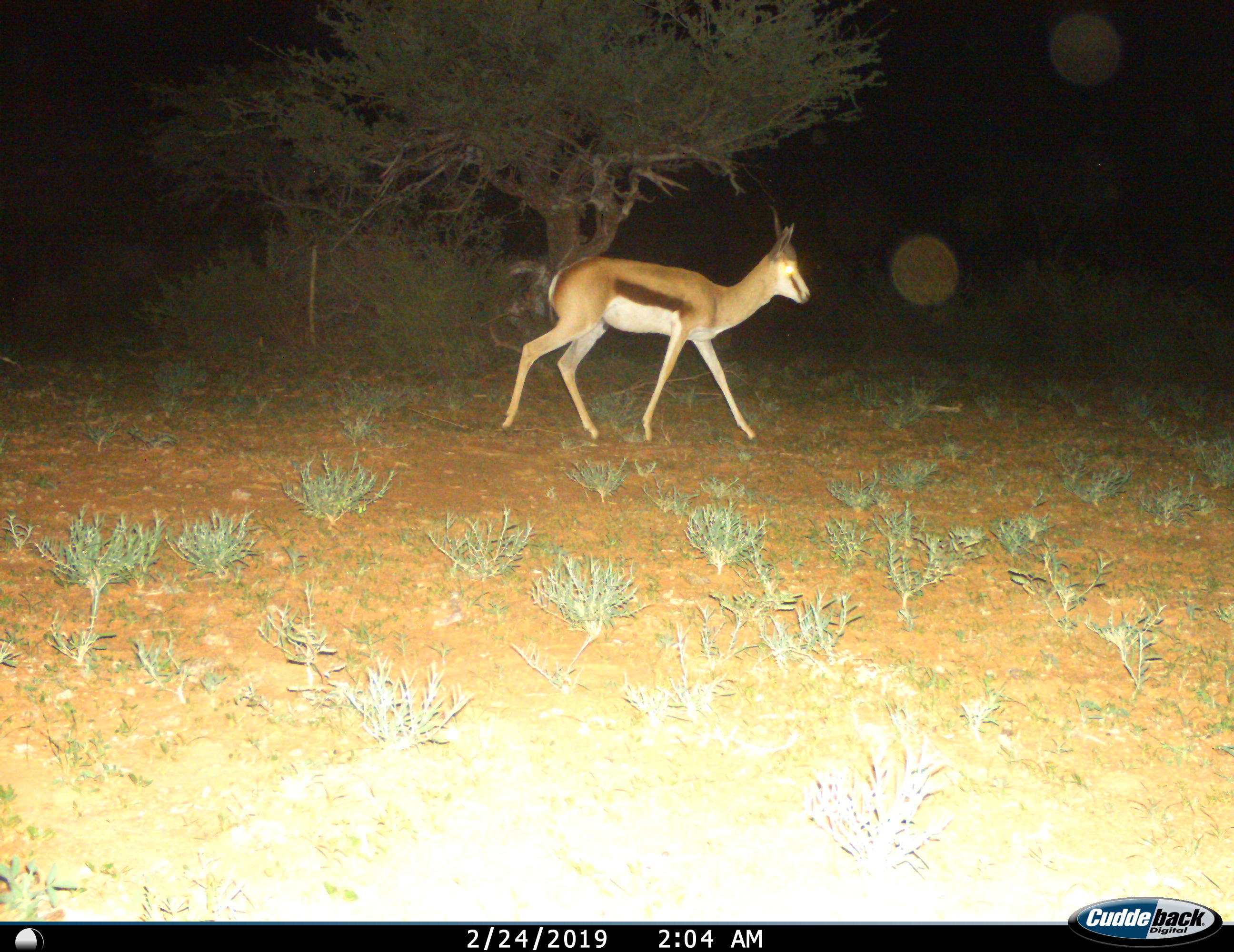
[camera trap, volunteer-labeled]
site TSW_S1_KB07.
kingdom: Animalia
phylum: Chordata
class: Mammalia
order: Artiodactyla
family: Bovidae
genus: Antidorcas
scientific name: Antidorcas marsupialis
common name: springbok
Springbok (Antidorcas marsupialis), count 1. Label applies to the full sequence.